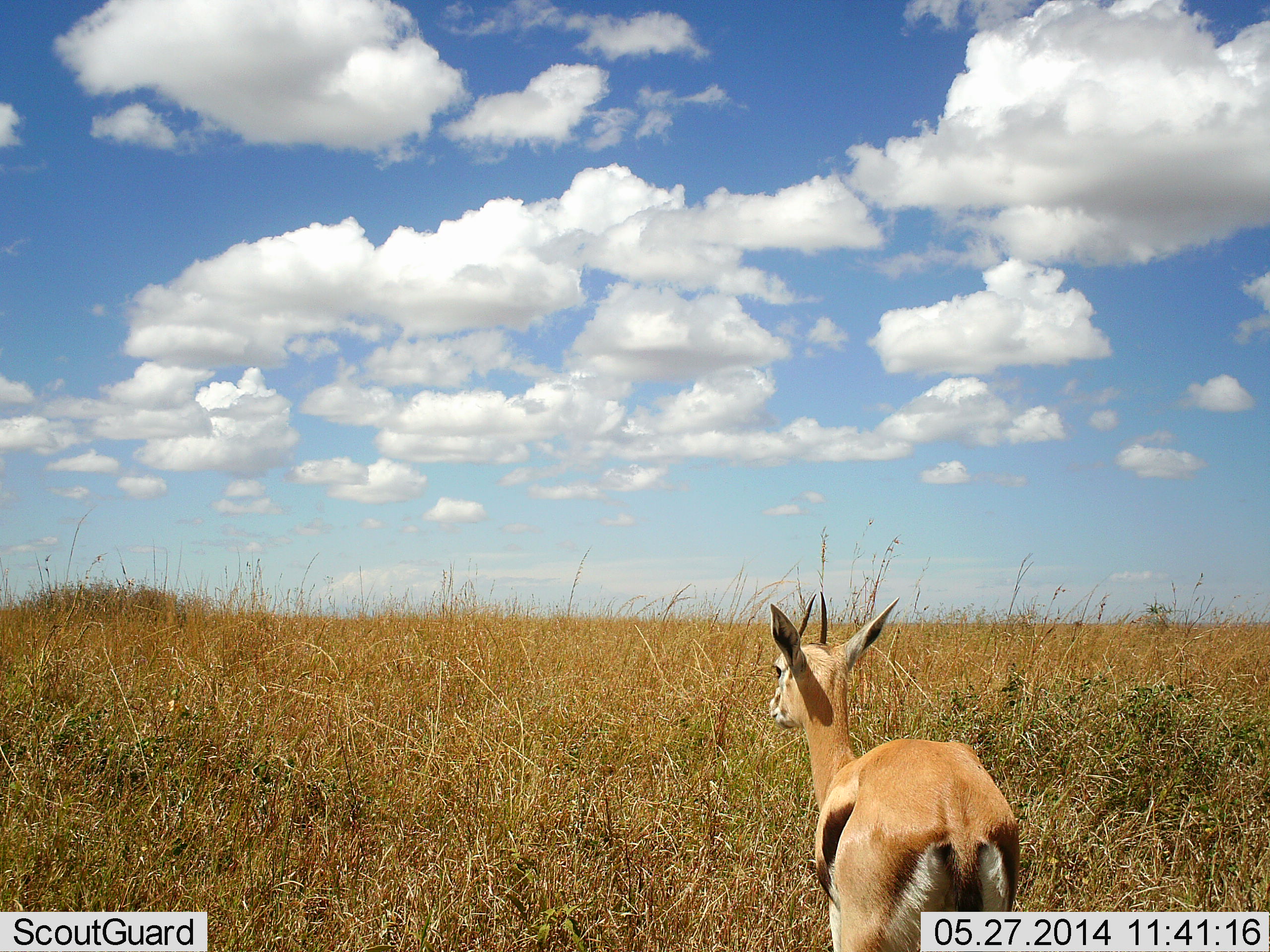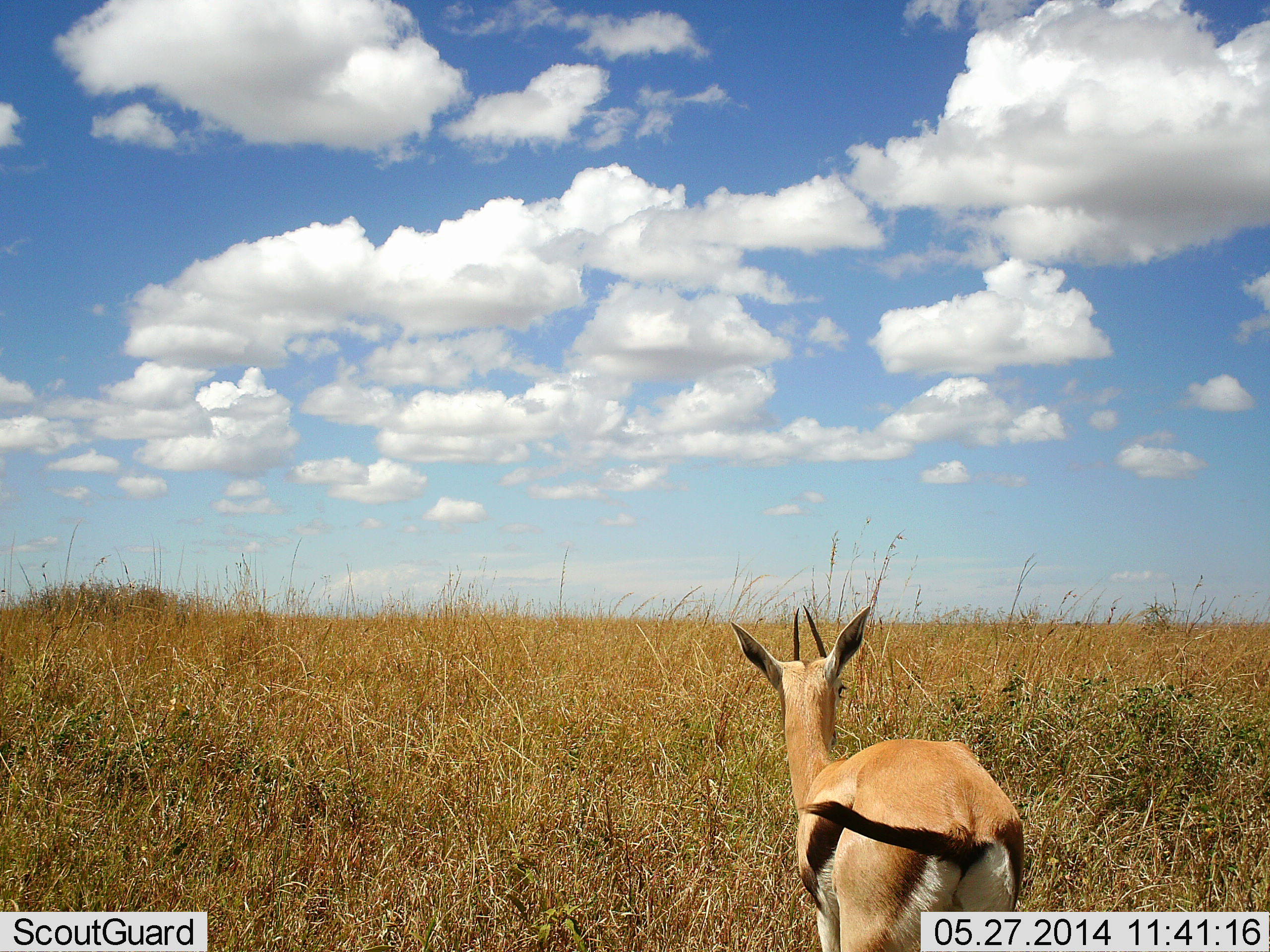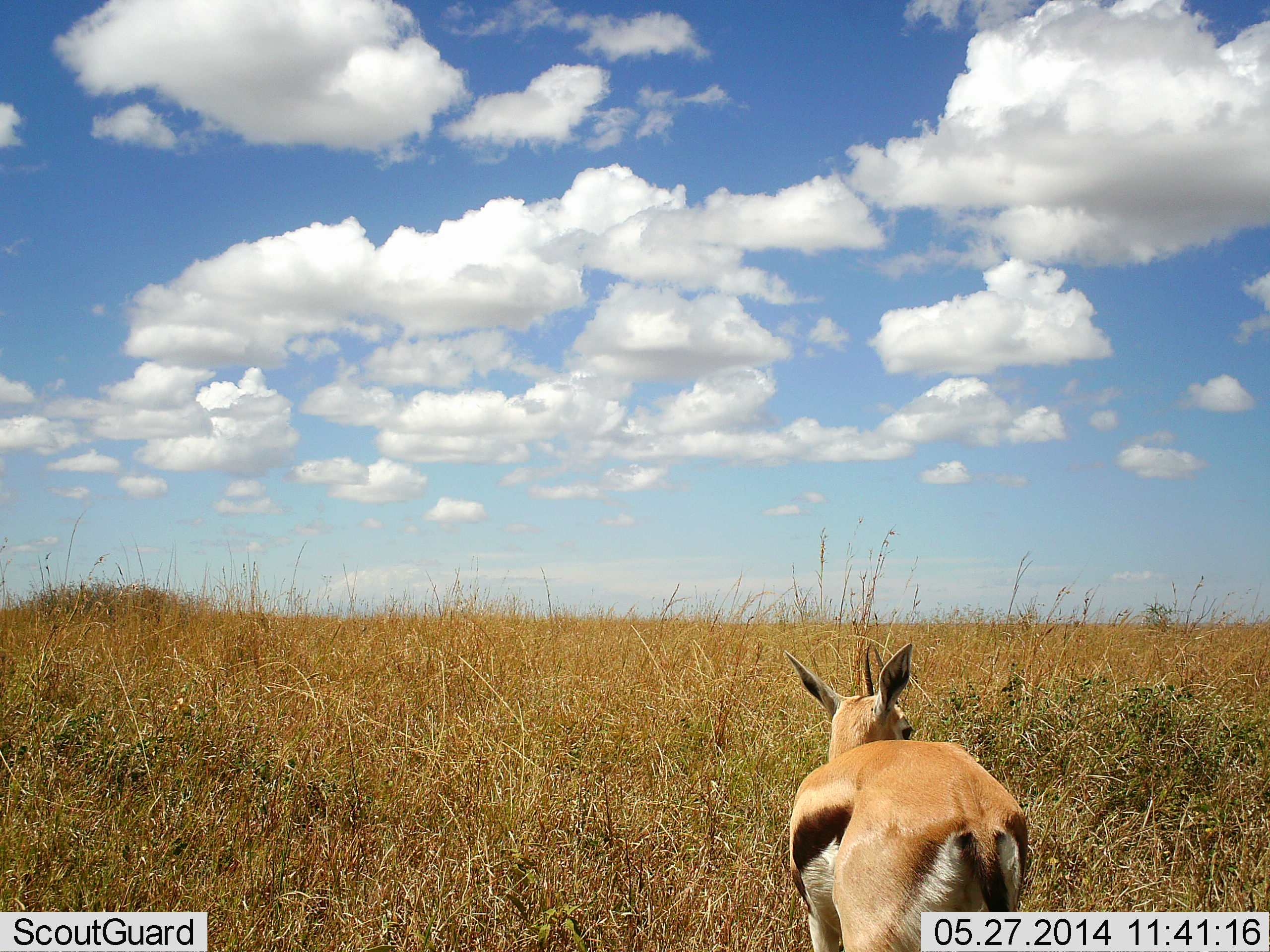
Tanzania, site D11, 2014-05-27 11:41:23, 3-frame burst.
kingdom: Animalia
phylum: Chordata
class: Mammalia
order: Artiodactyla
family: Bovidae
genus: Eudorcas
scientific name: Eudorcas thomsonii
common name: thomson's gazelle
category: gazellethomsons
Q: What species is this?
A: Gazellethomsons (thomson's gazelle) (Eudorcas thomsonii).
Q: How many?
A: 1.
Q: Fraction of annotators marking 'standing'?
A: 96%.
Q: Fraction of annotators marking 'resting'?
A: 0%.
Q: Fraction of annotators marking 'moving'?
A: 0%.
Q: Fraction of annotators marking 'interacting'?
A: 4%.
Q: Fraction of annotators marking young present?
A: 0%.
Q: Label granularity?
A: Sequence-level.